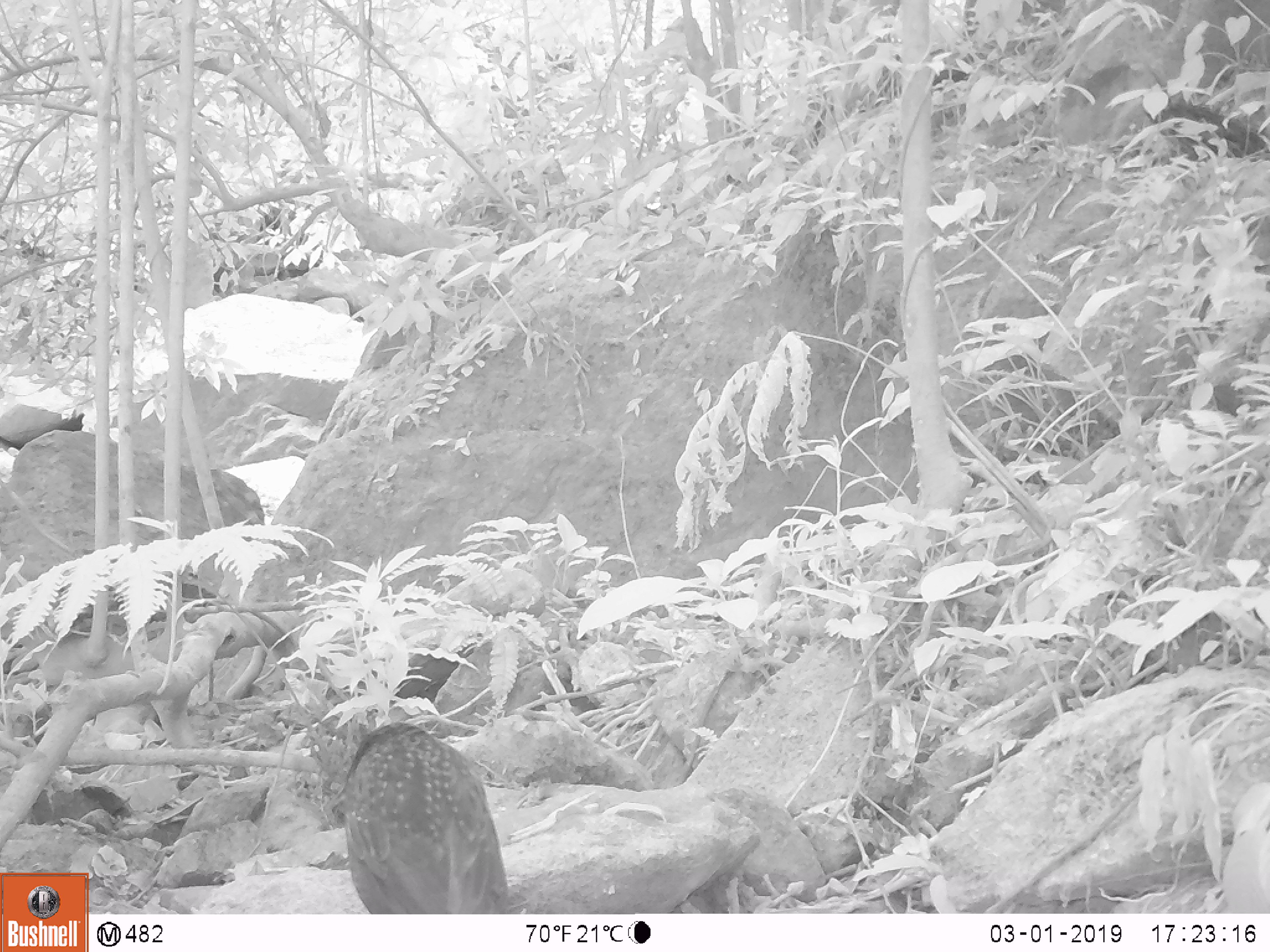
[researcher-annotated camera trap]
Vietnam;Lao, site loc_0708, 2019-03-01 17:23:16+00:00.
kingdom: Animalia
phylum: Chordata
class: Aves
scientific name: Aves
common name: bird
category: unidentified bird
Unidentified bird (bird) (Aves). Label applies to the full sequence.